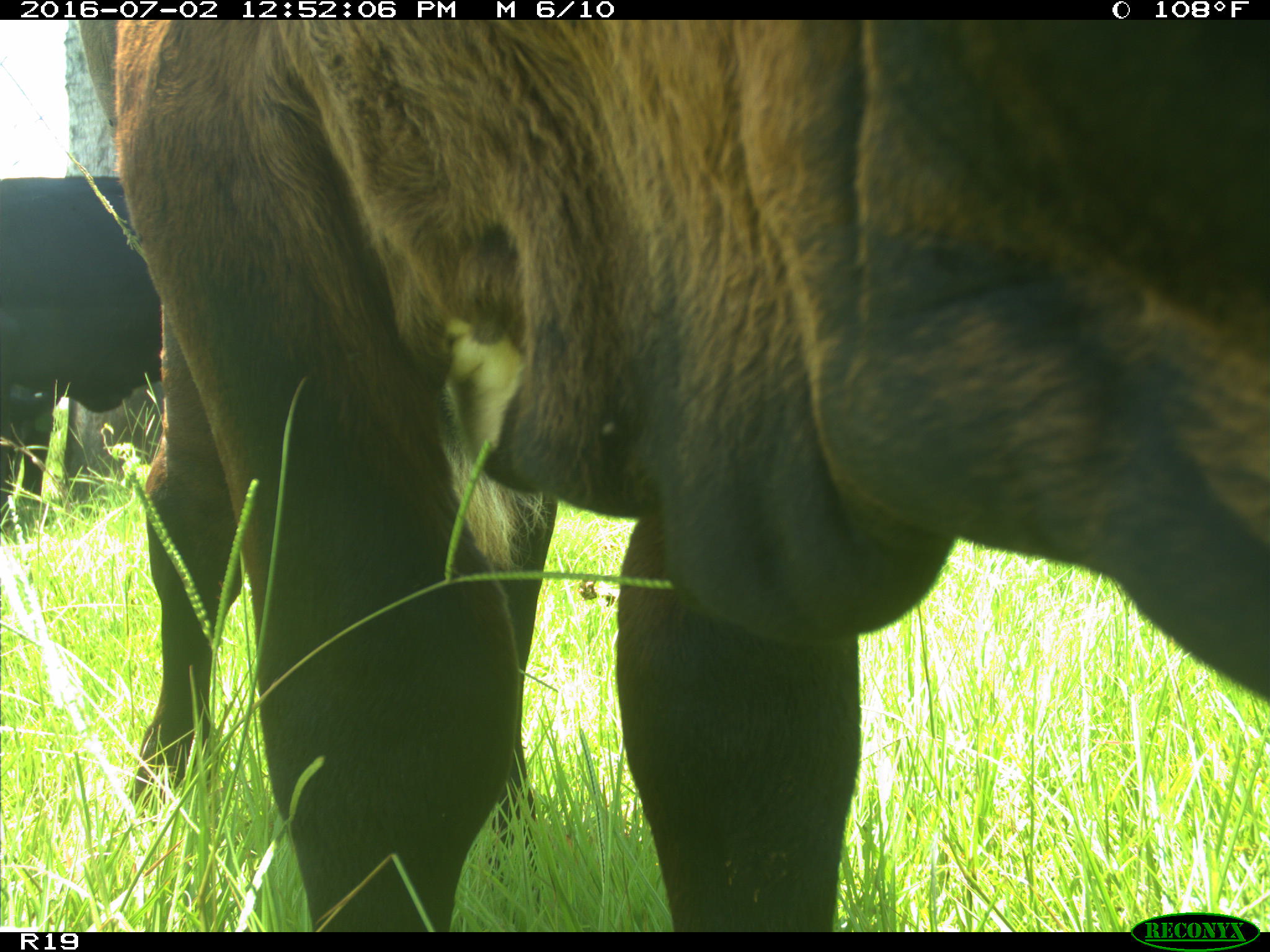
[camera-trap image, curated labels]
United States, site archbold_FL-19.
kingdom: Animalia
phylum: Chordata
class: Mammalia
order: Artiodactyla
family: Bovidae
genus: Bos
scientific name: Bos taurus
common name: domestic cow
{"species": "Bos taurus (domestic cow)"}